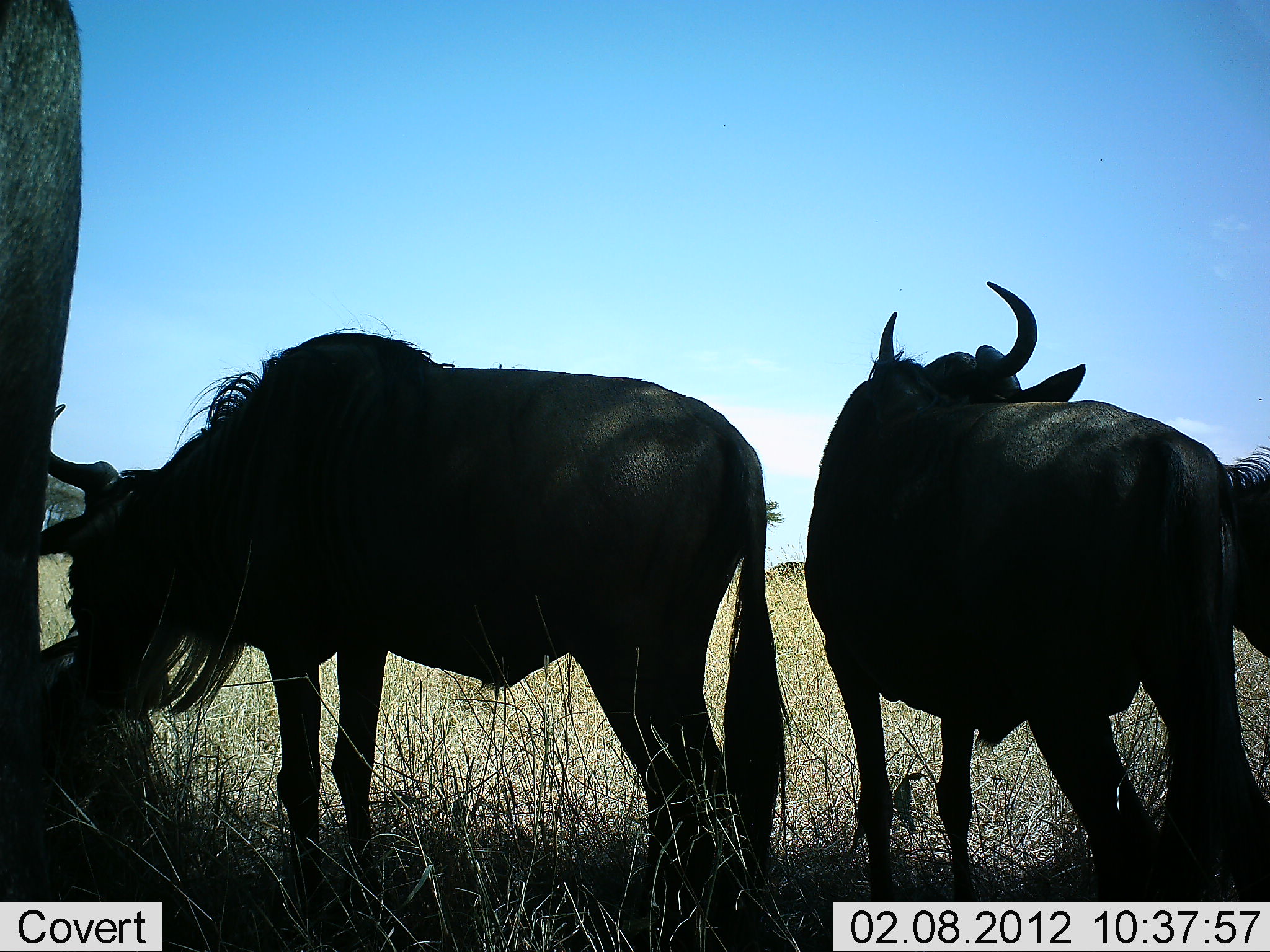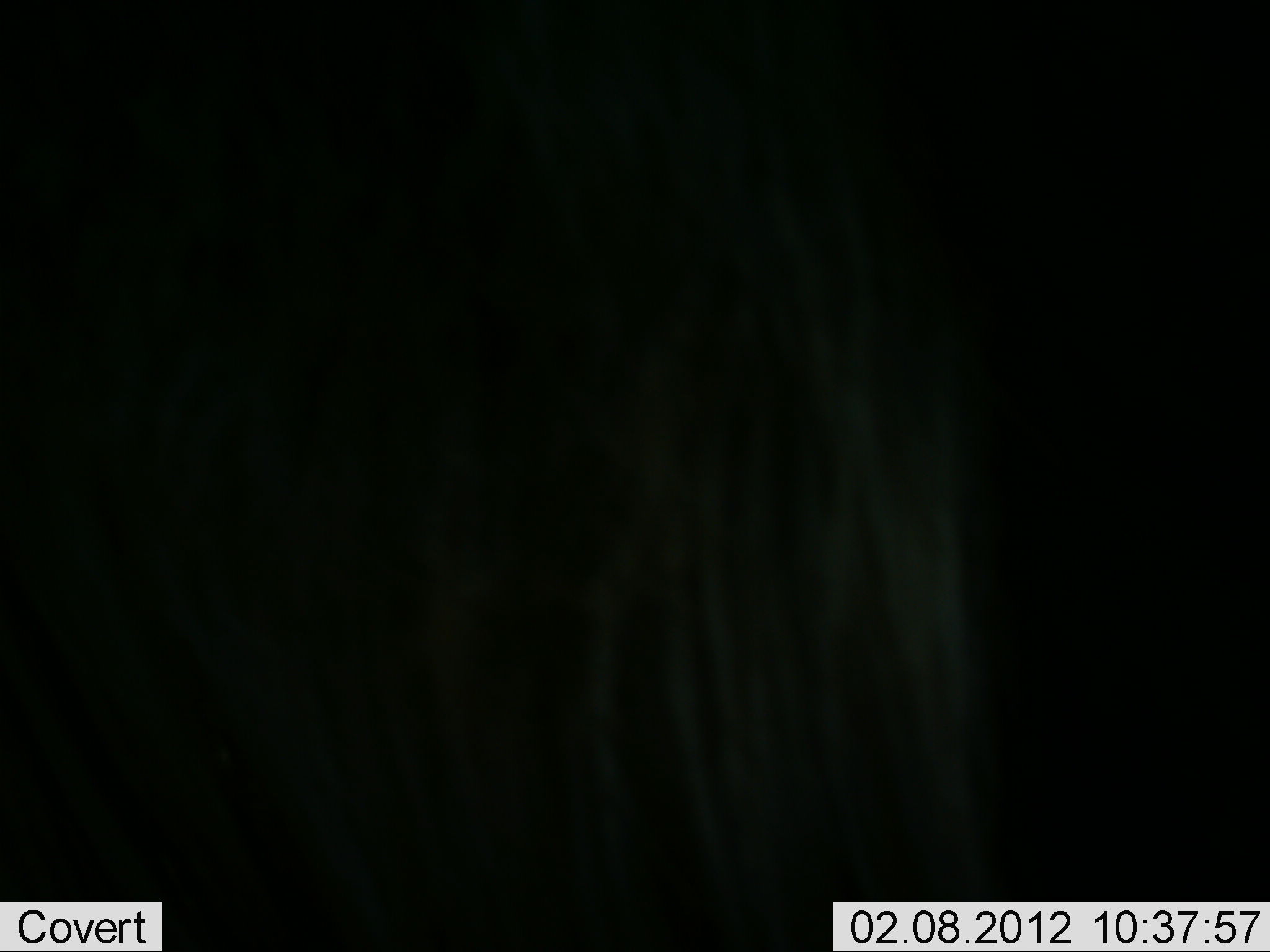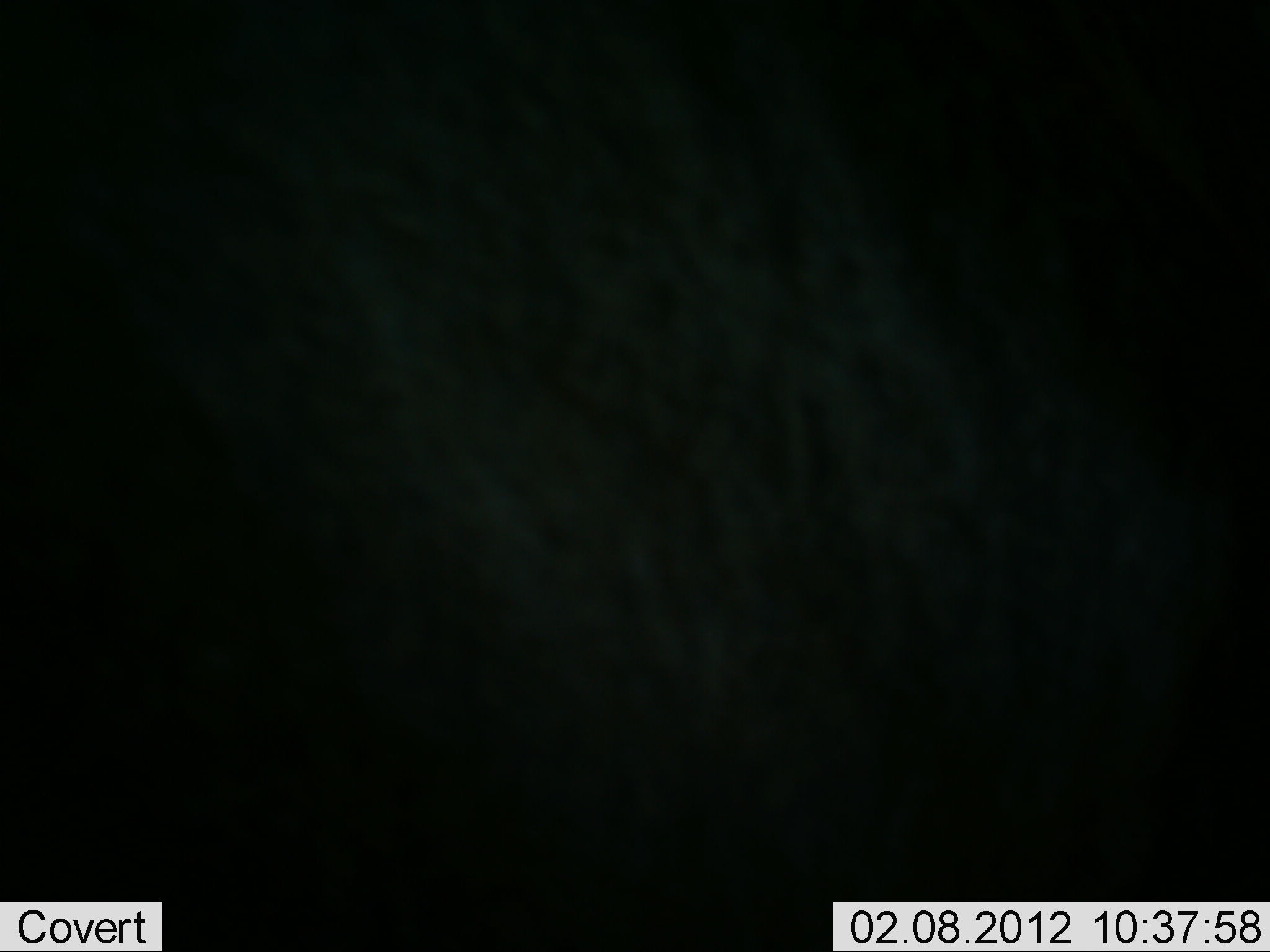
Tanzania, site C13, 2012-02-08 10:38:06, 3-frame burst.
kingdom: Animalia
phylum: Chordata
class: Mammalia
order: Artiodactyla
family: Bovidae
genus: Connochaetes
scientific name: Connochaetes taurinus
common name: blue wildebeest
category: wildebeest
Wildebeest (blue wildebeest) (Connochaetes taurinus), count 5. Behavior (volunteer vote fractions): standing 93%, resting 50%, moving 21%, interacting 0%. Young present (vote fraction): 0%. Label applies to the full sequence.